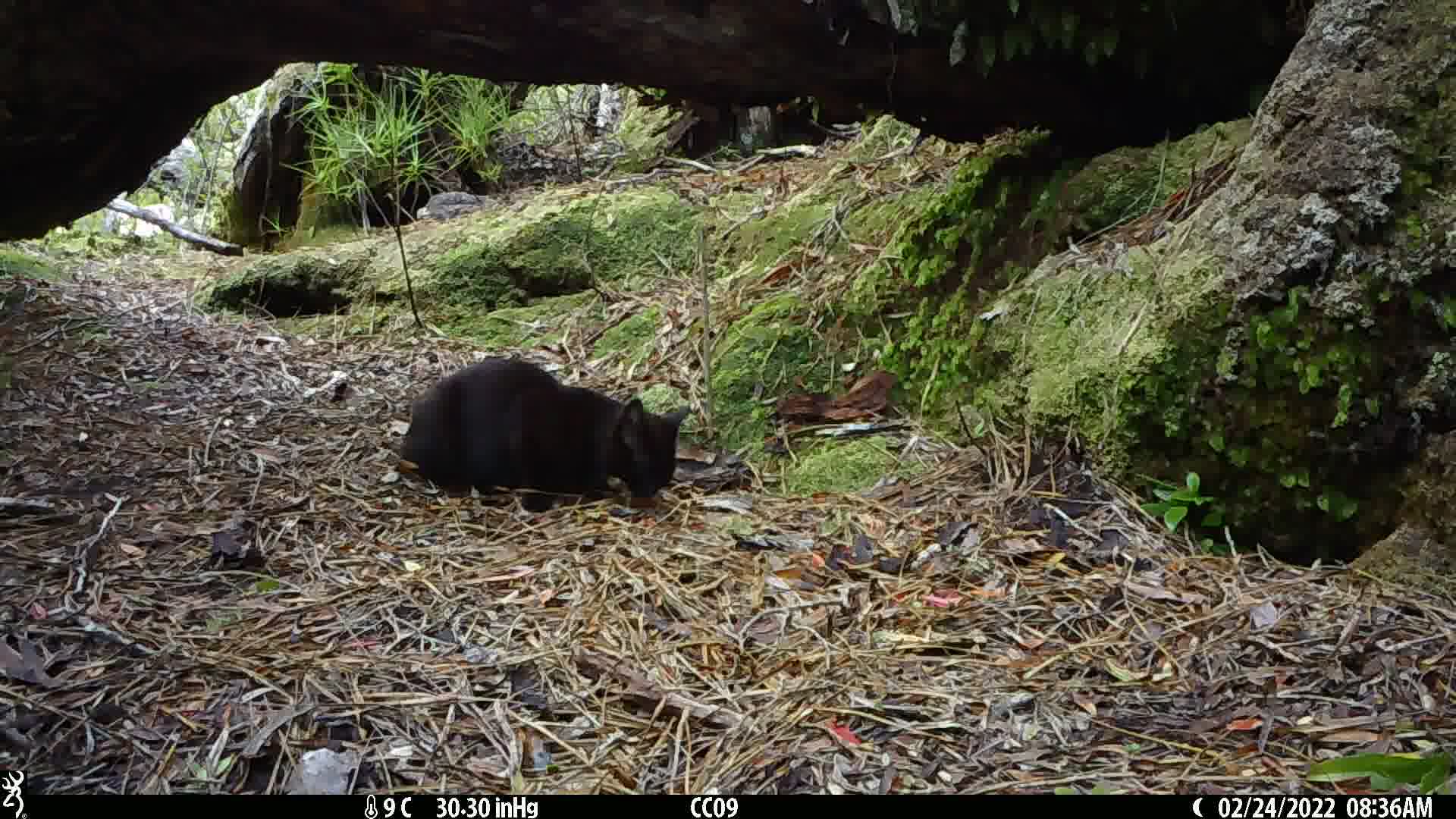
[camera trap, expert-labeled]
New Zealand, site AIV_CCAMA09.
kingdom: Animalia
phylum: Chordata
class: Mammalia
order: Carnivora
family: Felidae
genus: Felis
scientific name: Felis catus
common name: domestic cat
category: cat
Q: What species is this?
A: Cat (domestic cat) (Felis catus).